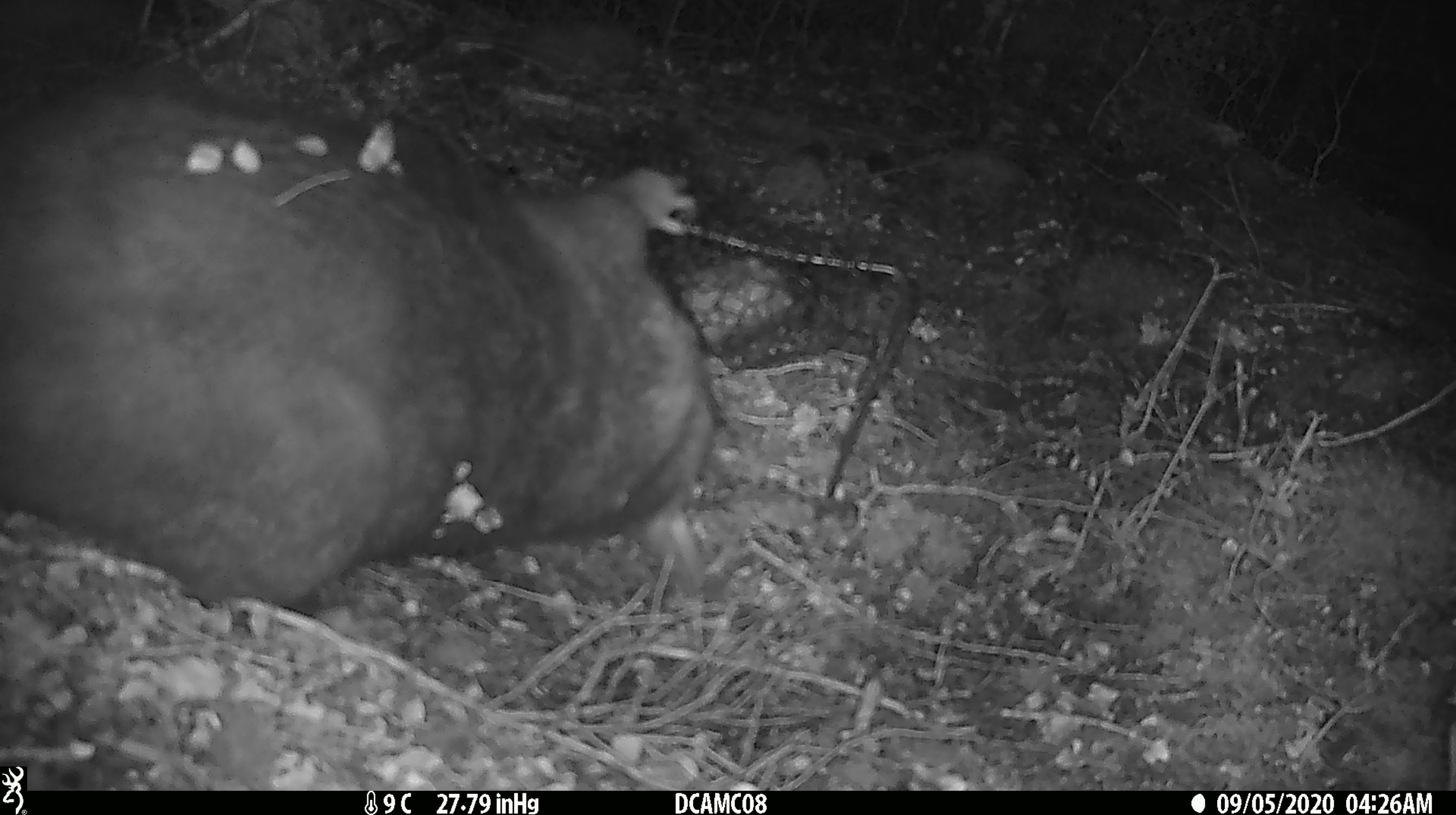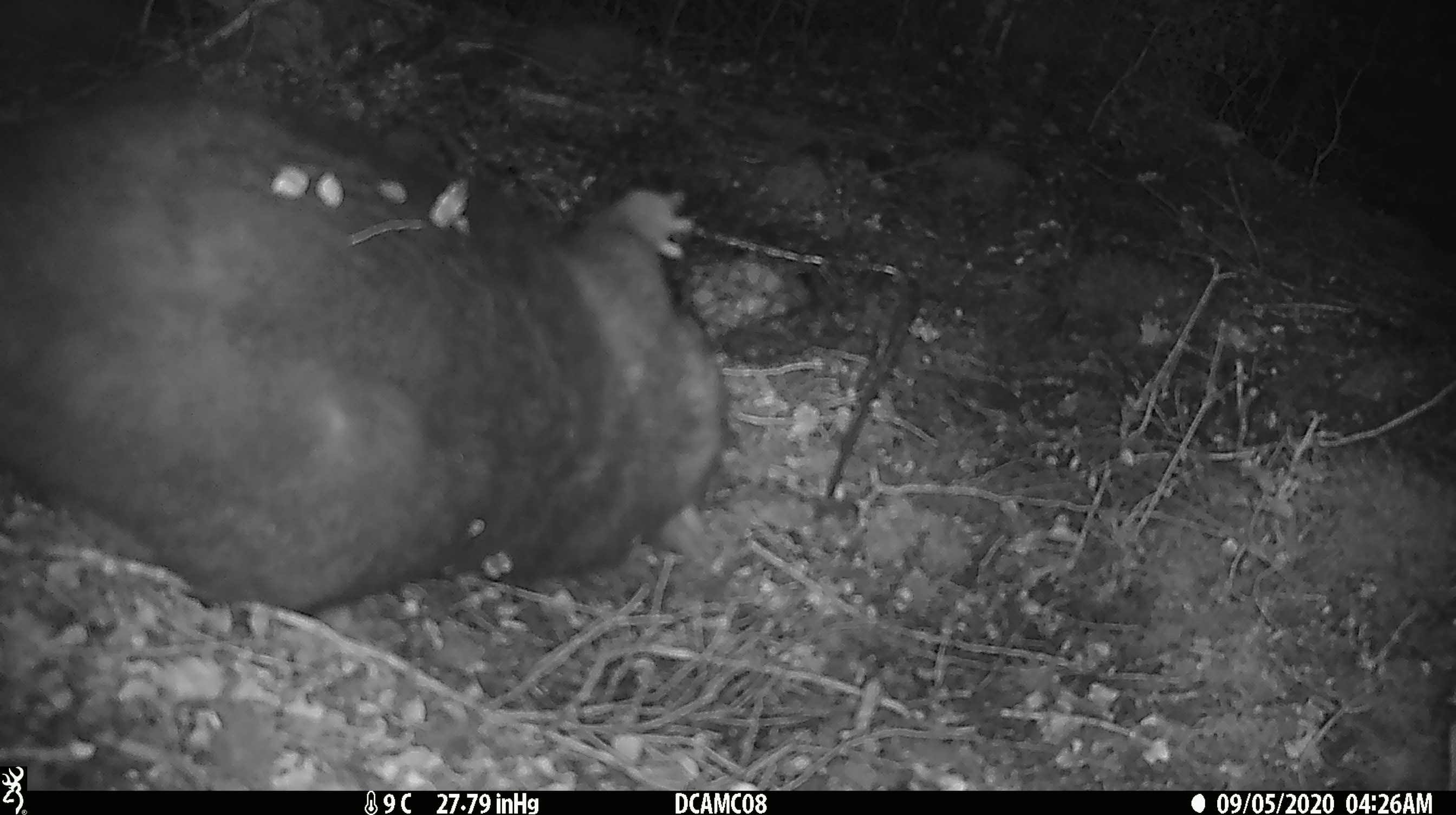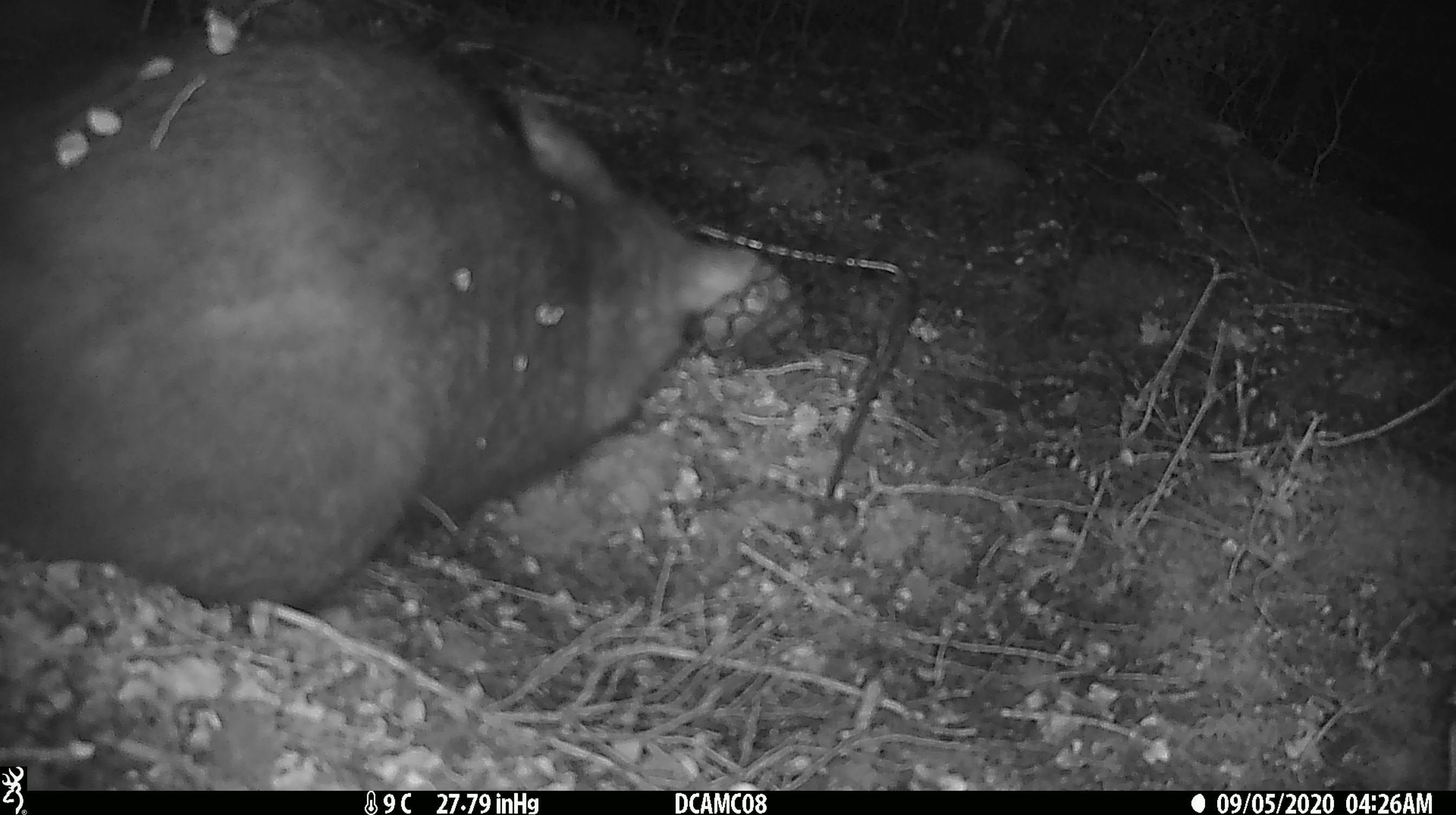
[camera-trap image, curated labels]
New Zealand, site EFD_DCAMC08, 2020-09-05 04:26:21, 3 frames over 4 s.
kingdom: Animalia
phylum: Chordata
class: Mammalia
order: Diprotodontia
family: Phalangeridae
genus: Trichosurus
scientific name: Trichosurus vulpecula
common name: common brushtail possum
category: possum